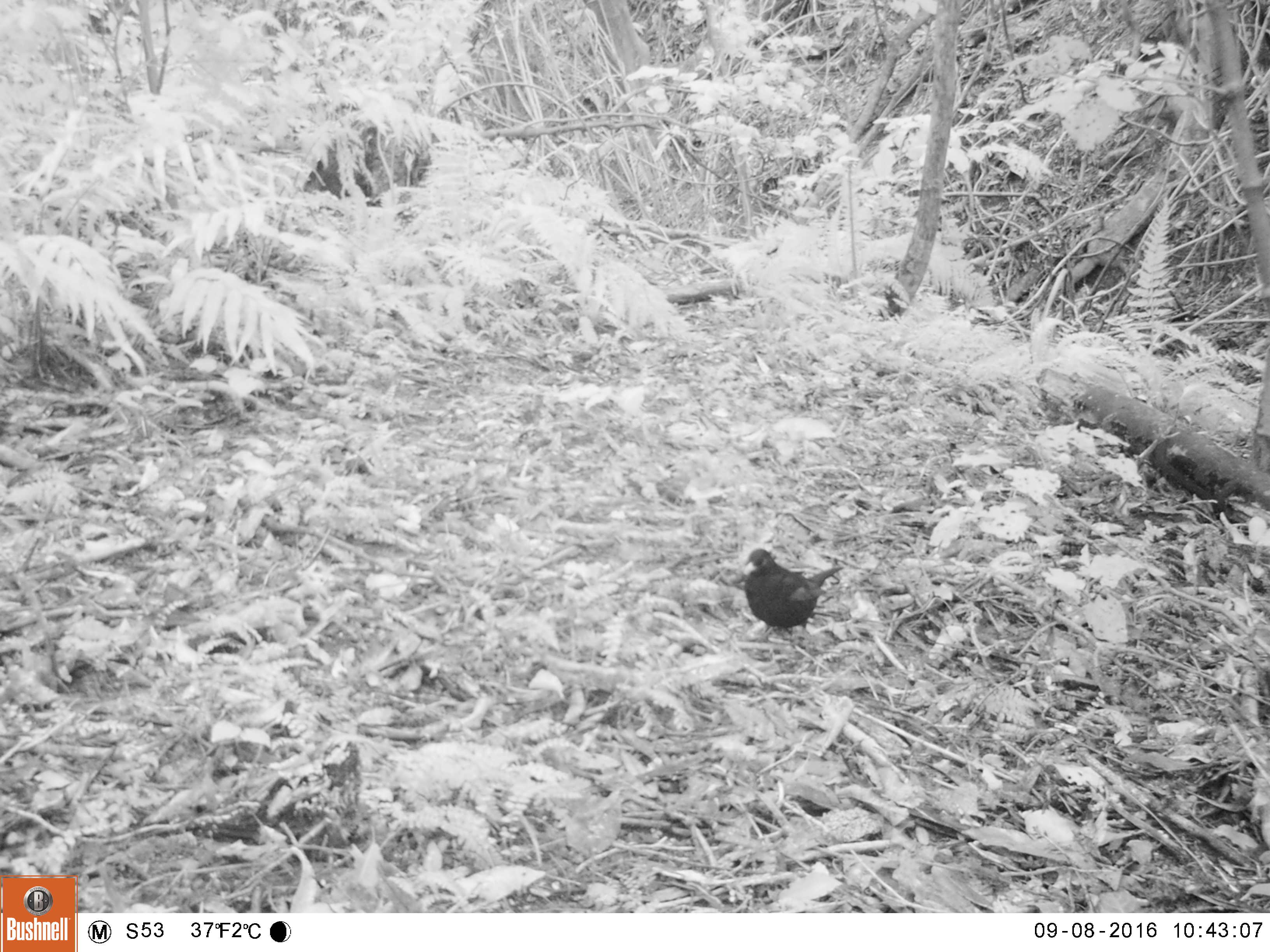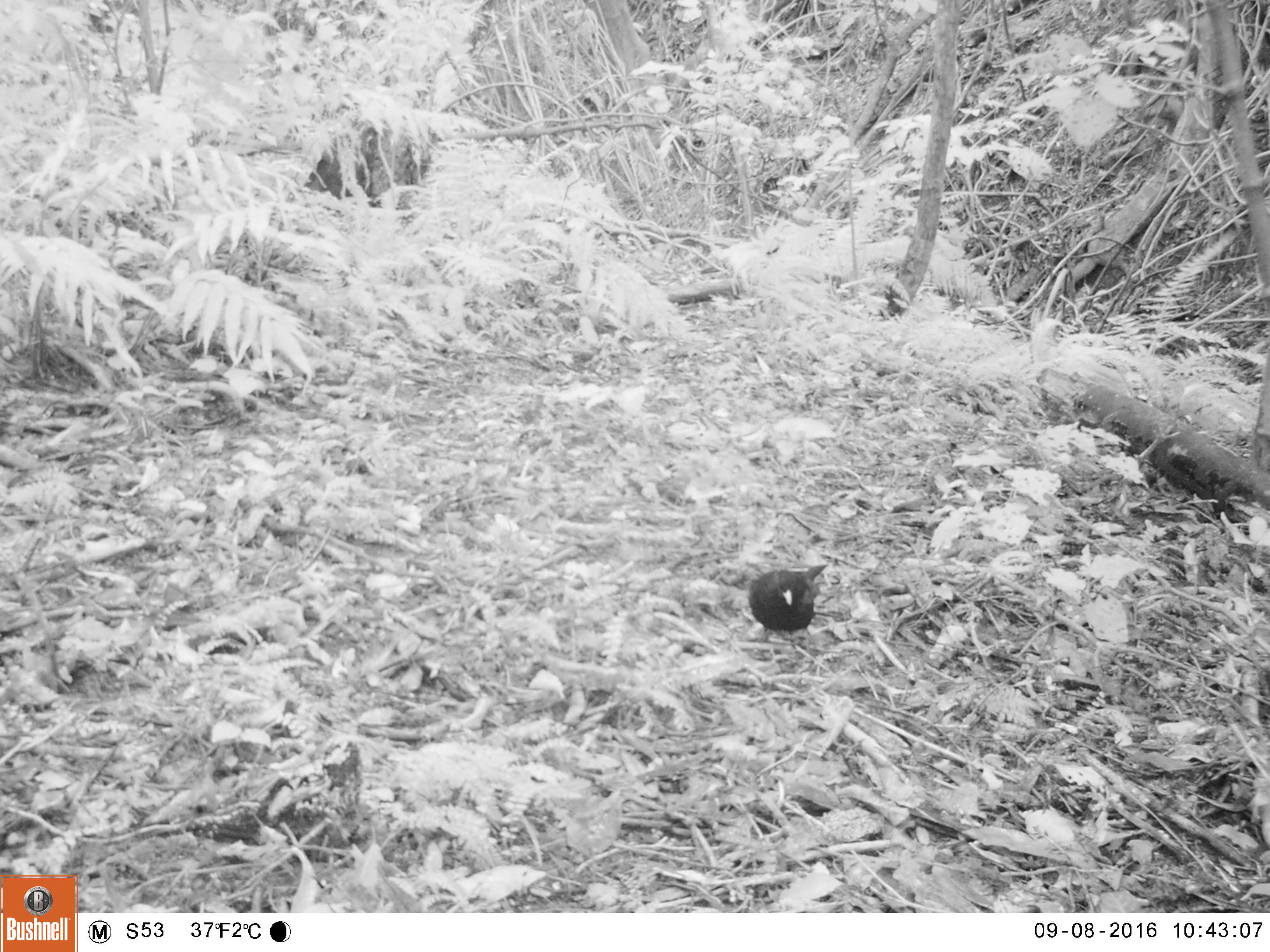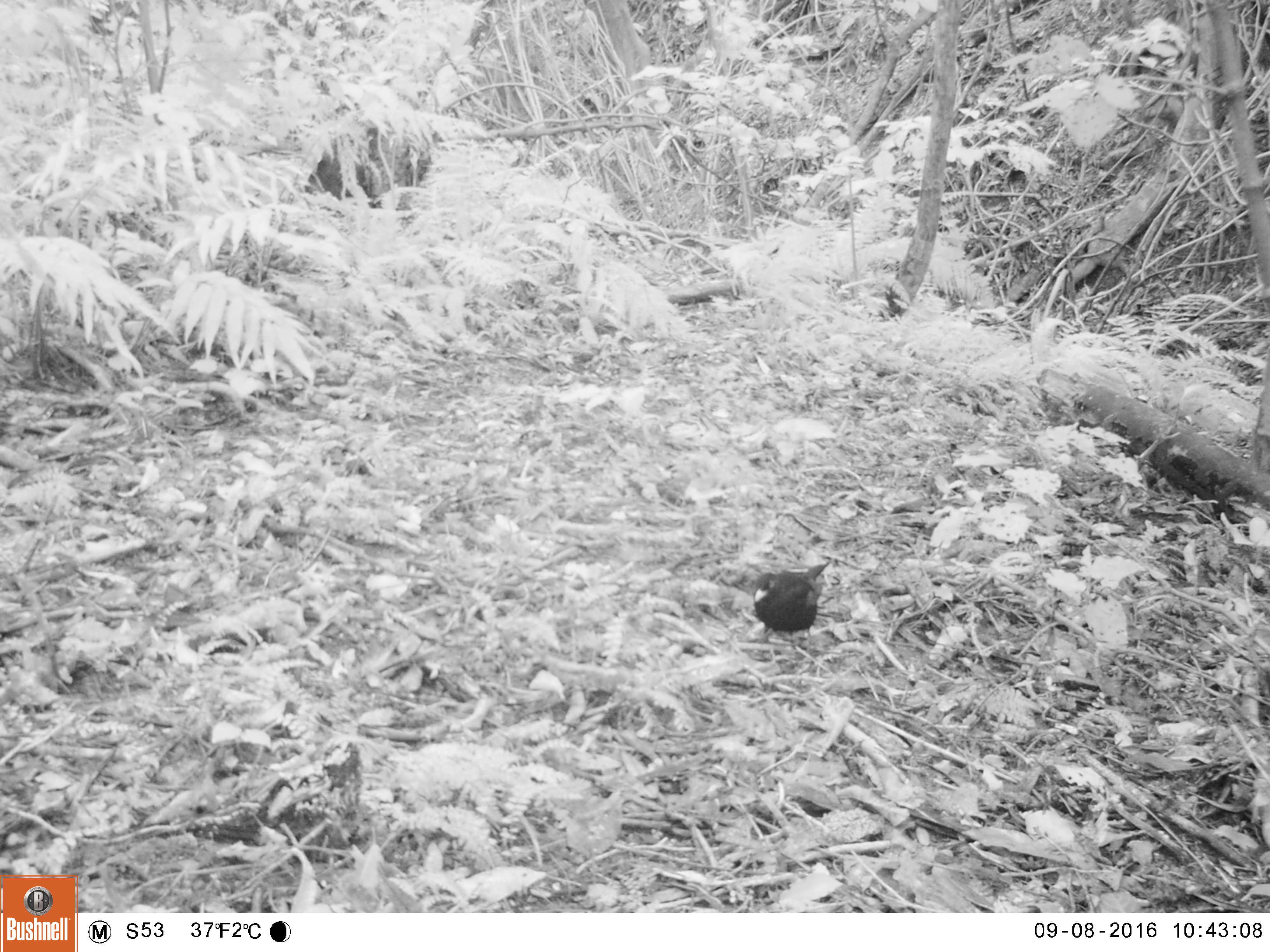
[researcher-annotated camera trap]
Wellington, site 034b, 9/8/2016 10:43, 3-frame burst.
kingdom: Animalia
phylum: Chordata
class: Aves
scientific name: Aves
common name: bird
Bird (Aves).